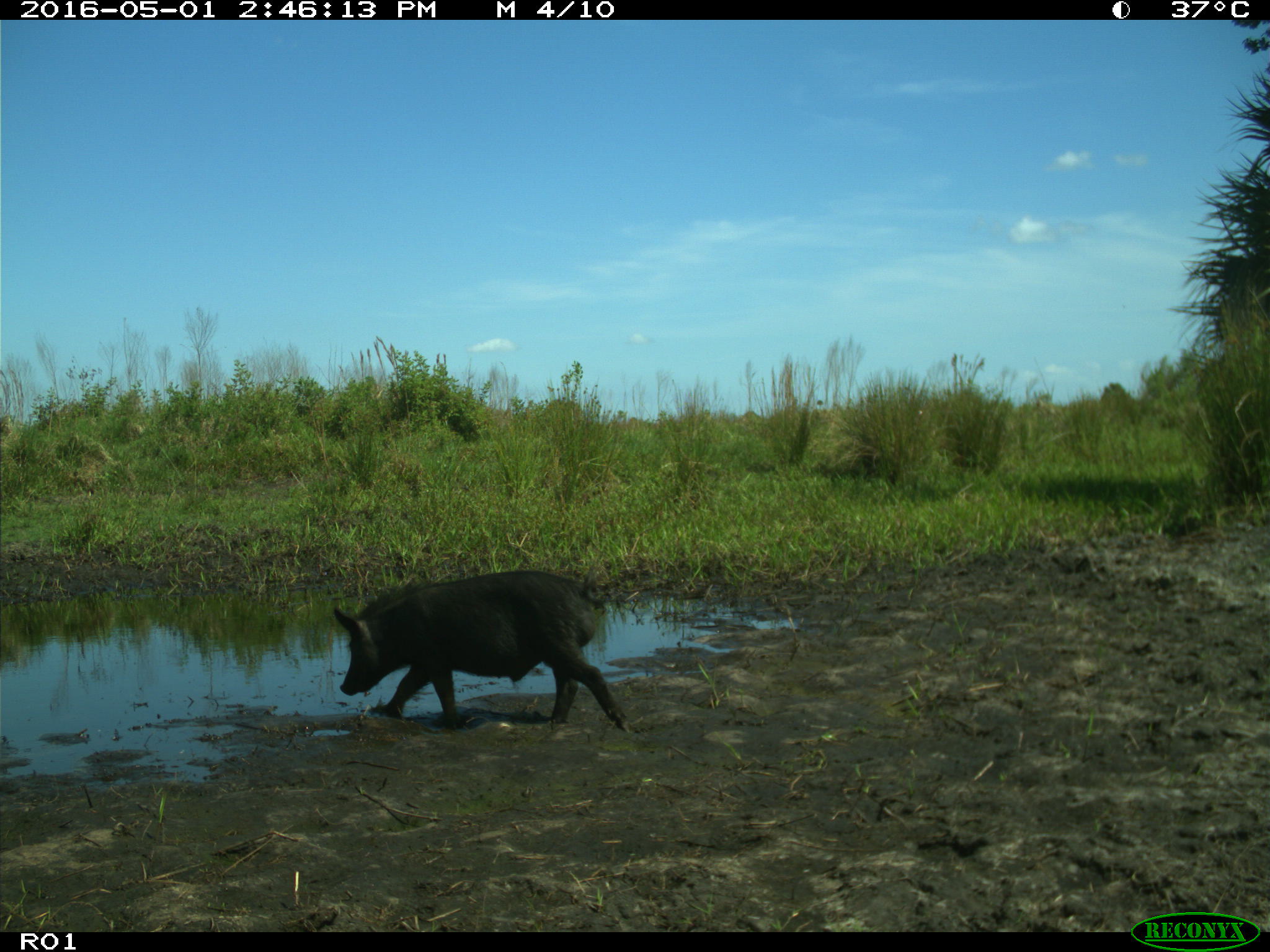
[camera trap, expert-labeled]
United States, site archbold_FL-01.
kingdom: Animalia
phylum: Chordata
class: Mammalia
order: Artiodactyla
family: Suidae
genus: Sus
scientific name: Sus scrofa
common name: wild boar